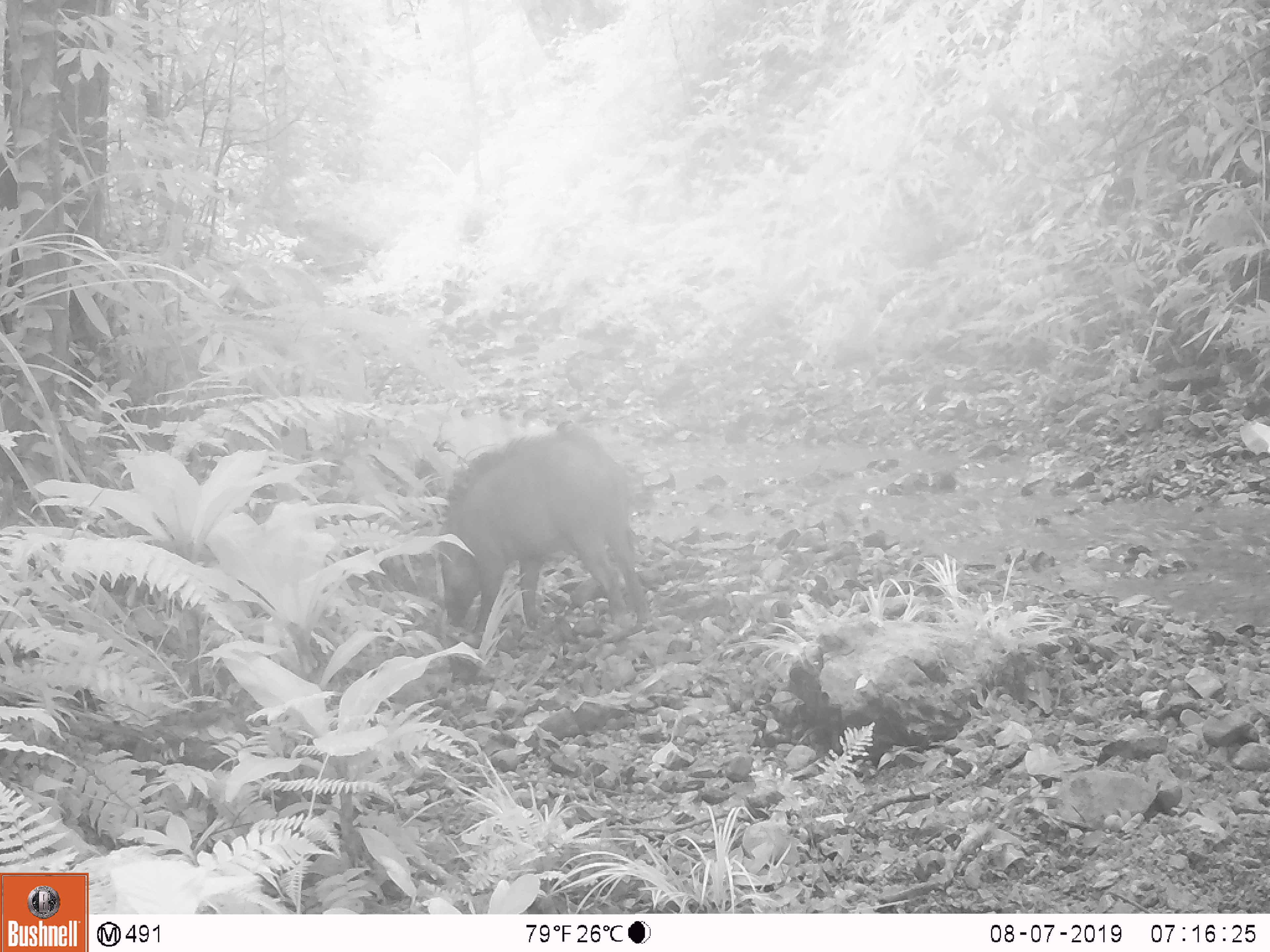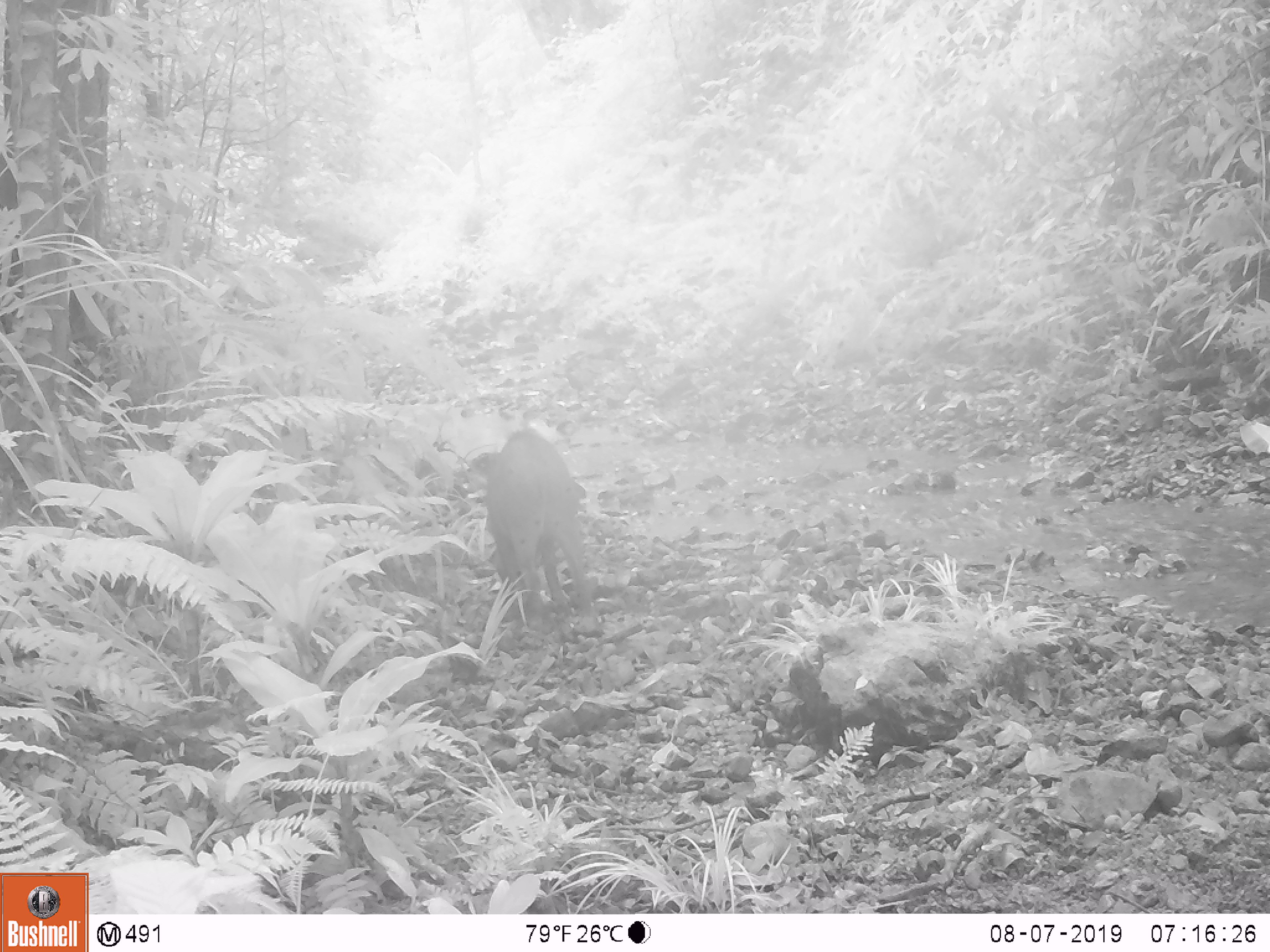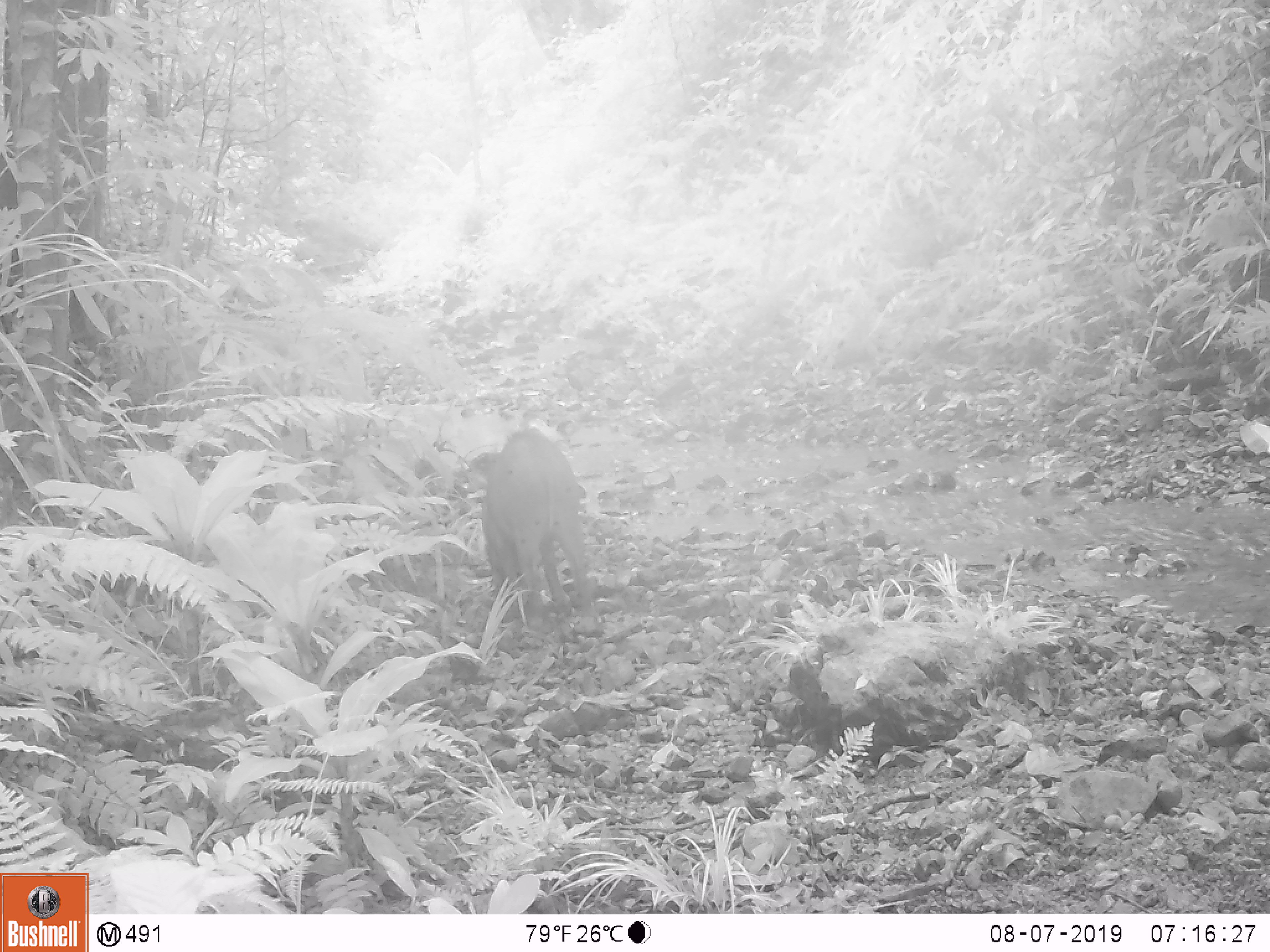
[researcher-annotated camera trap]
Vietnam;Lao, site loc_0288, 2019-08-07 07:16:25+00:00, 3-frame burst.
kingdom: Animalia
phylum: Chordata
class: Mammalia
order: Artiodactyla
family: Suidae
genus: Sus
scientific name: Sus scrofa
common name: eurasian wild pig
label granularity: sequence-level